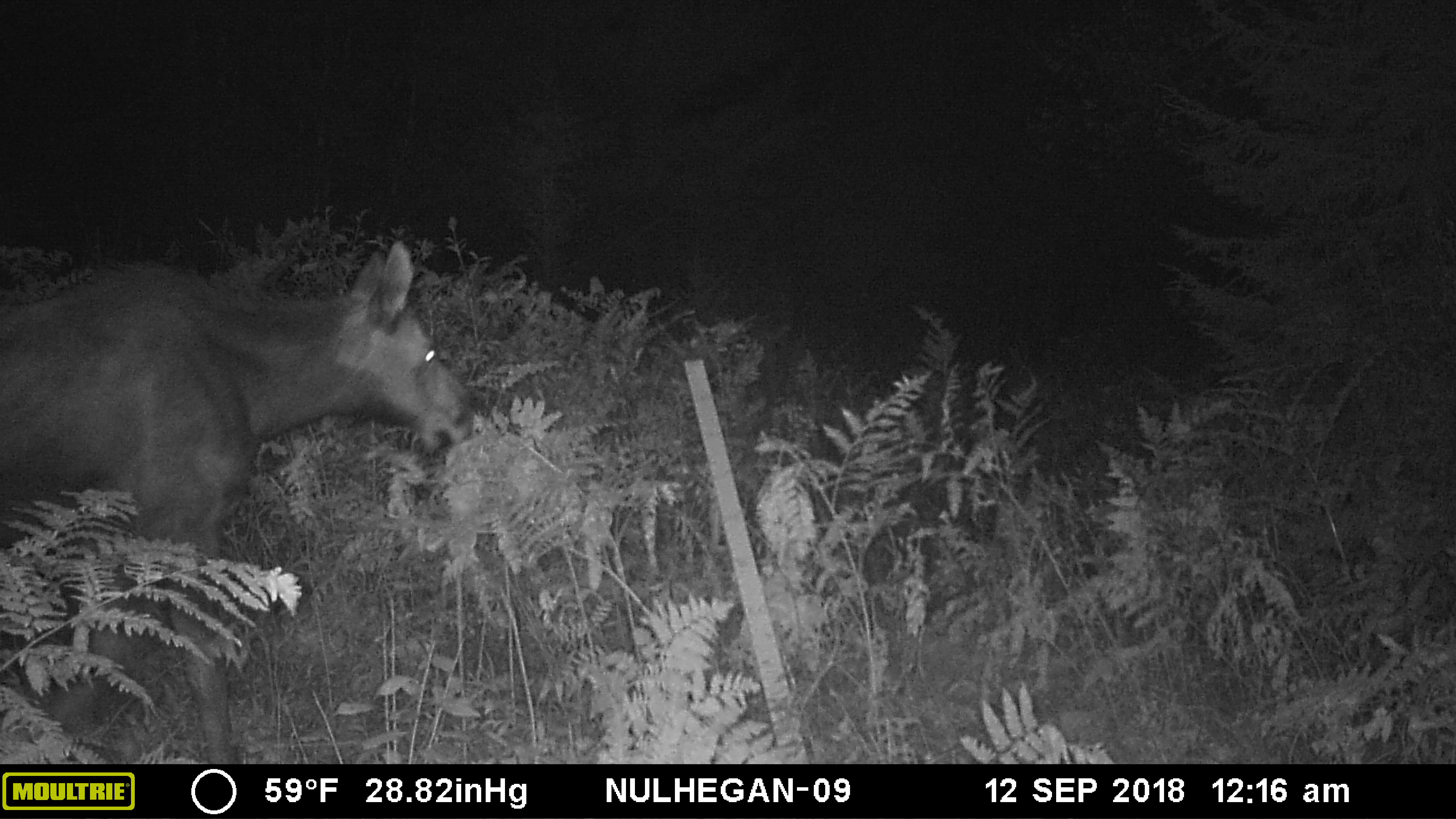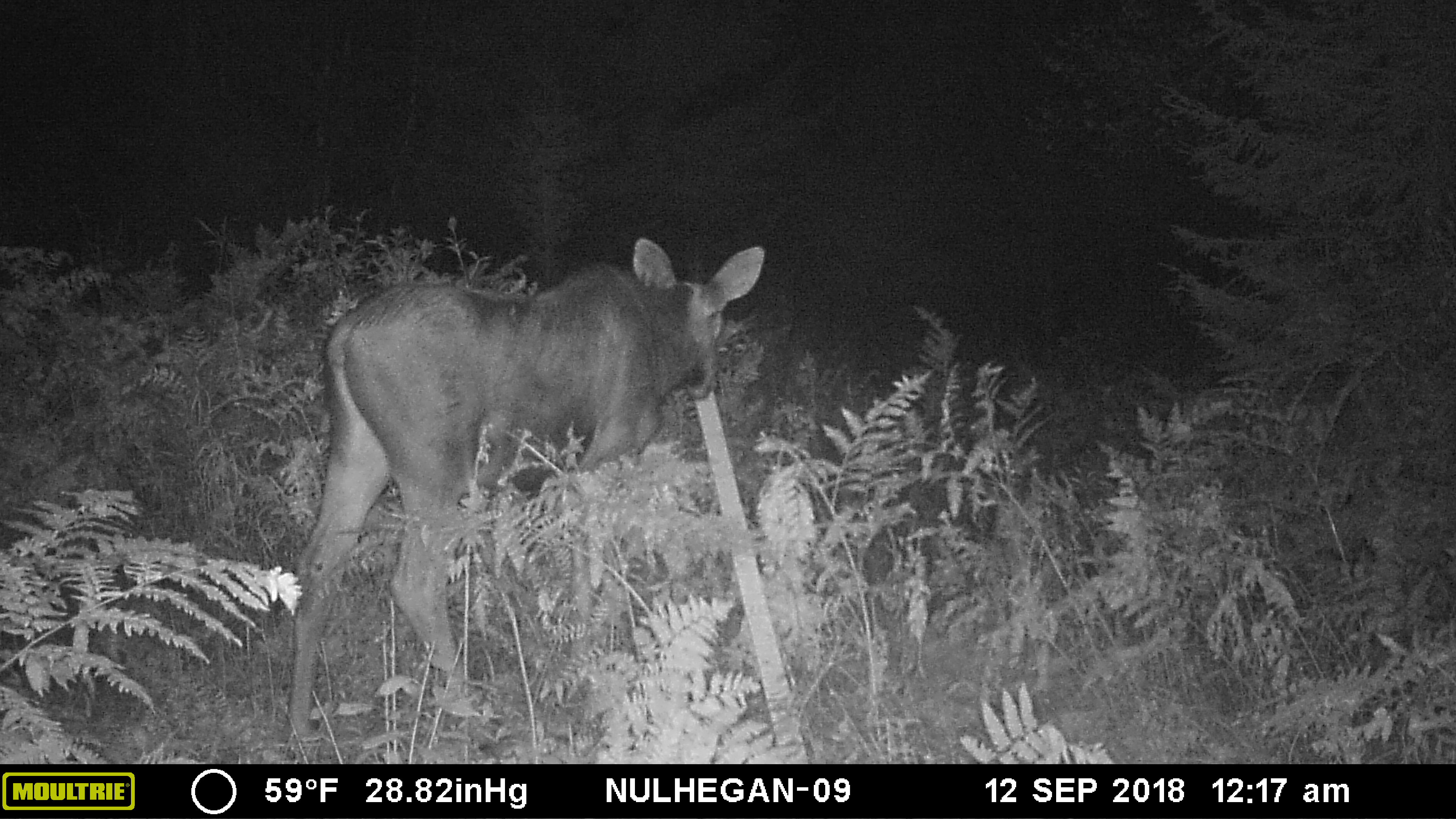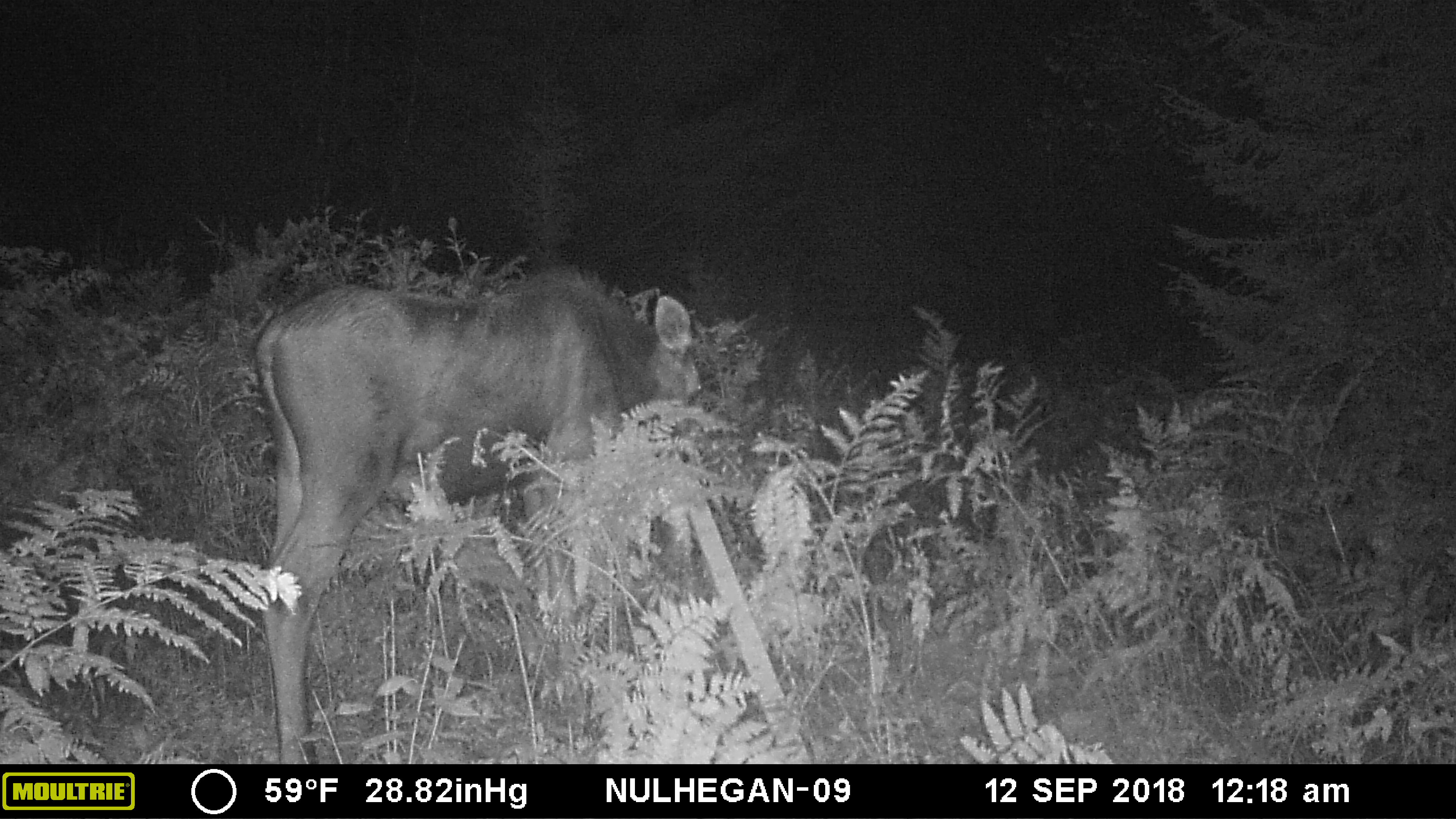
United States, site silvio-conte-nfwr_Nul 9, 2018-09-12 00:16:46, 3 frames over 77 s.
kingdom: Animalia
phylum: Chordata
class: Mammalia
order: Artiodactyla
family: Cervidae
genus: Alces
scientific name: Alces alces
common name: moose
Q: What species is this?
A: Moose (Alces alces).